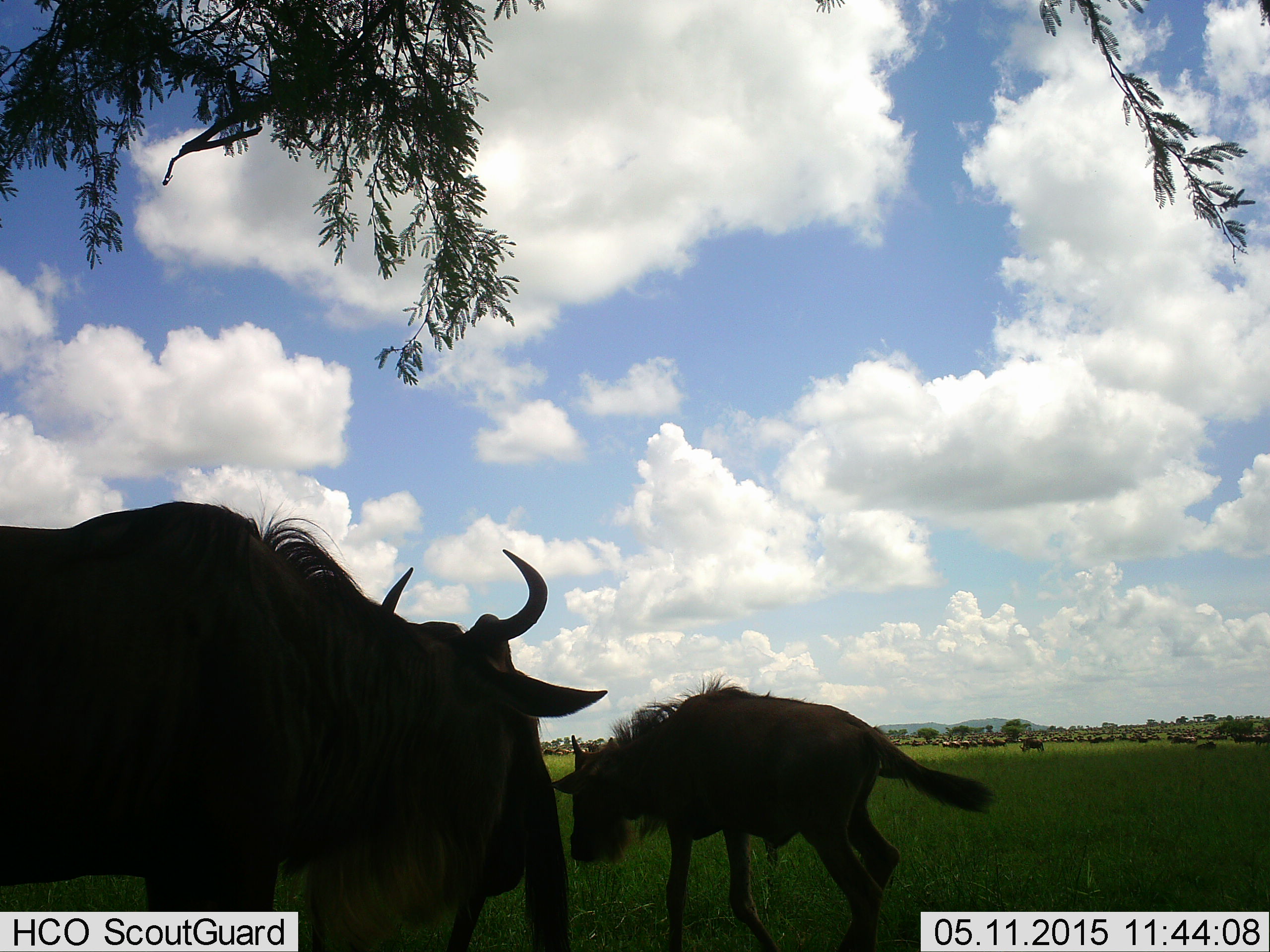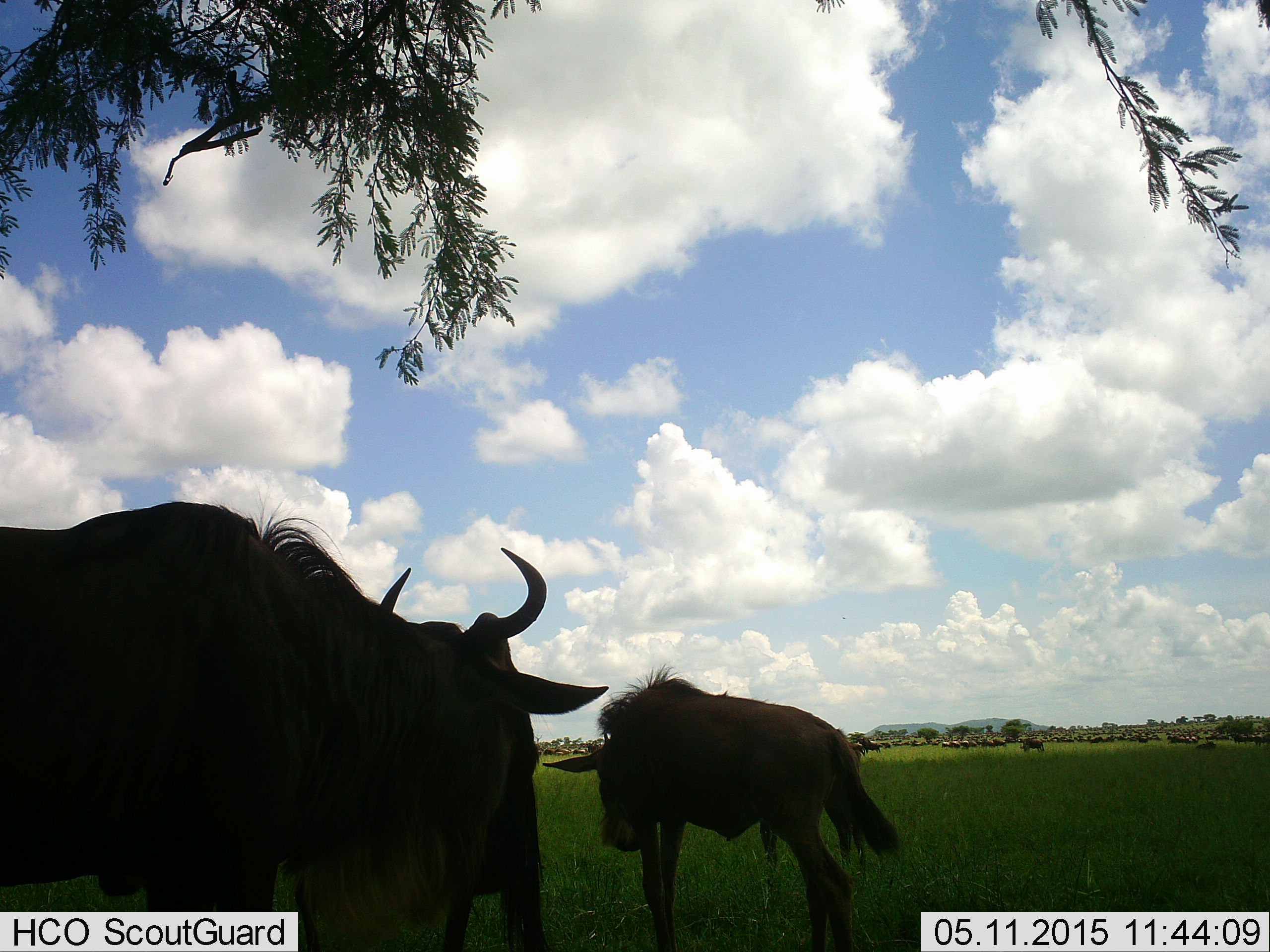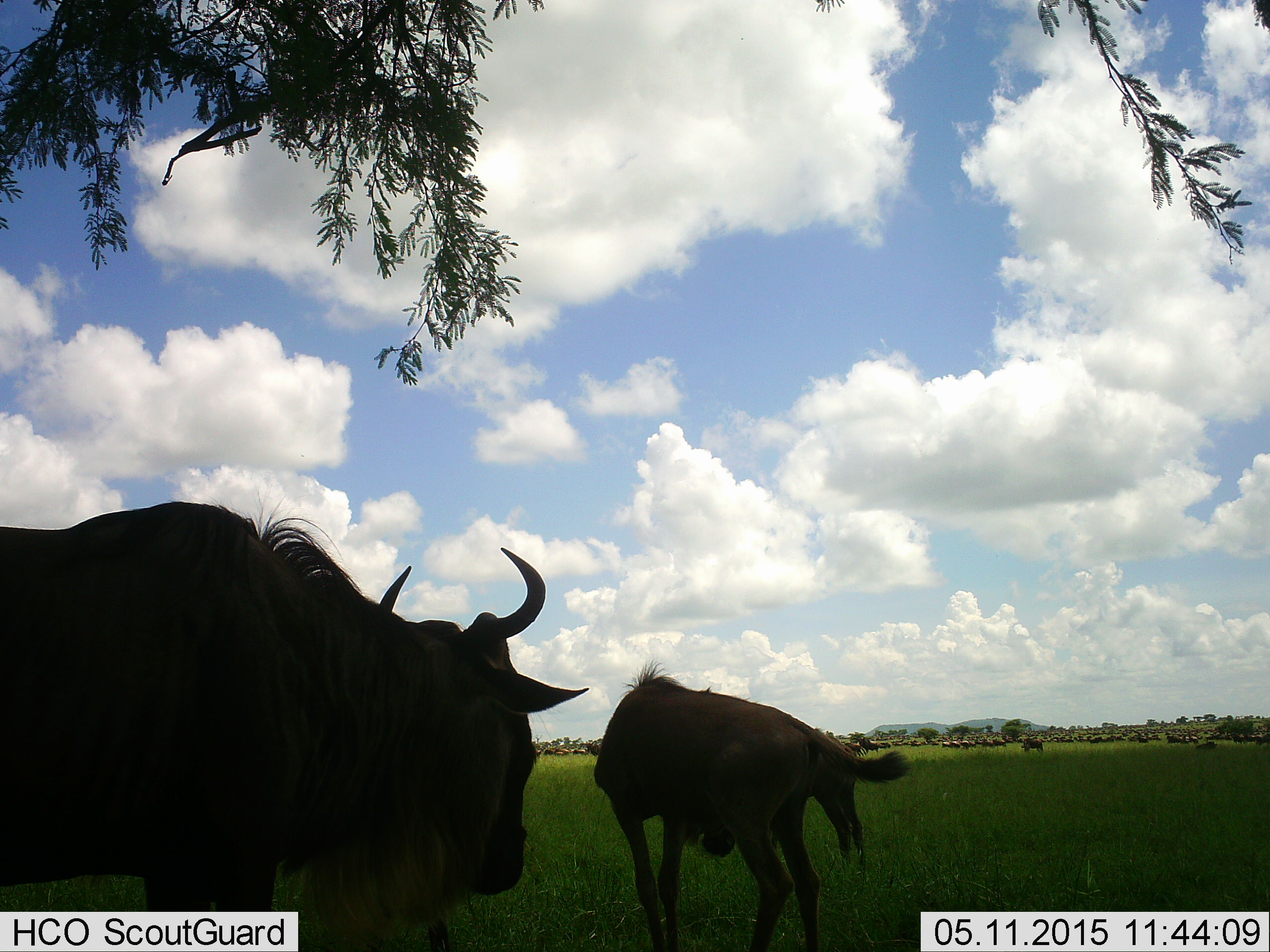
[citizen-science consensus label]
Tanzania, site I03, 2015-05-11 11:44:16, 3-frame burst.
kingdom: Animalia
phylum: Chordata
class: Mammalia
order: Artiodactyla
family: Bovidae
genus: Connochaetes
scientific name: Connochaetes taurinus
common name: blue wildebeest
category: wildebeest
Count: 11-50.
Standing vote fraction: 80%.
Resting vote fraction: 20%.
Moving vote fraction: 60%.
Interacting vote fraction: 10%.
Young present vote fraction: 20%.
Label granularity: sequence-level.